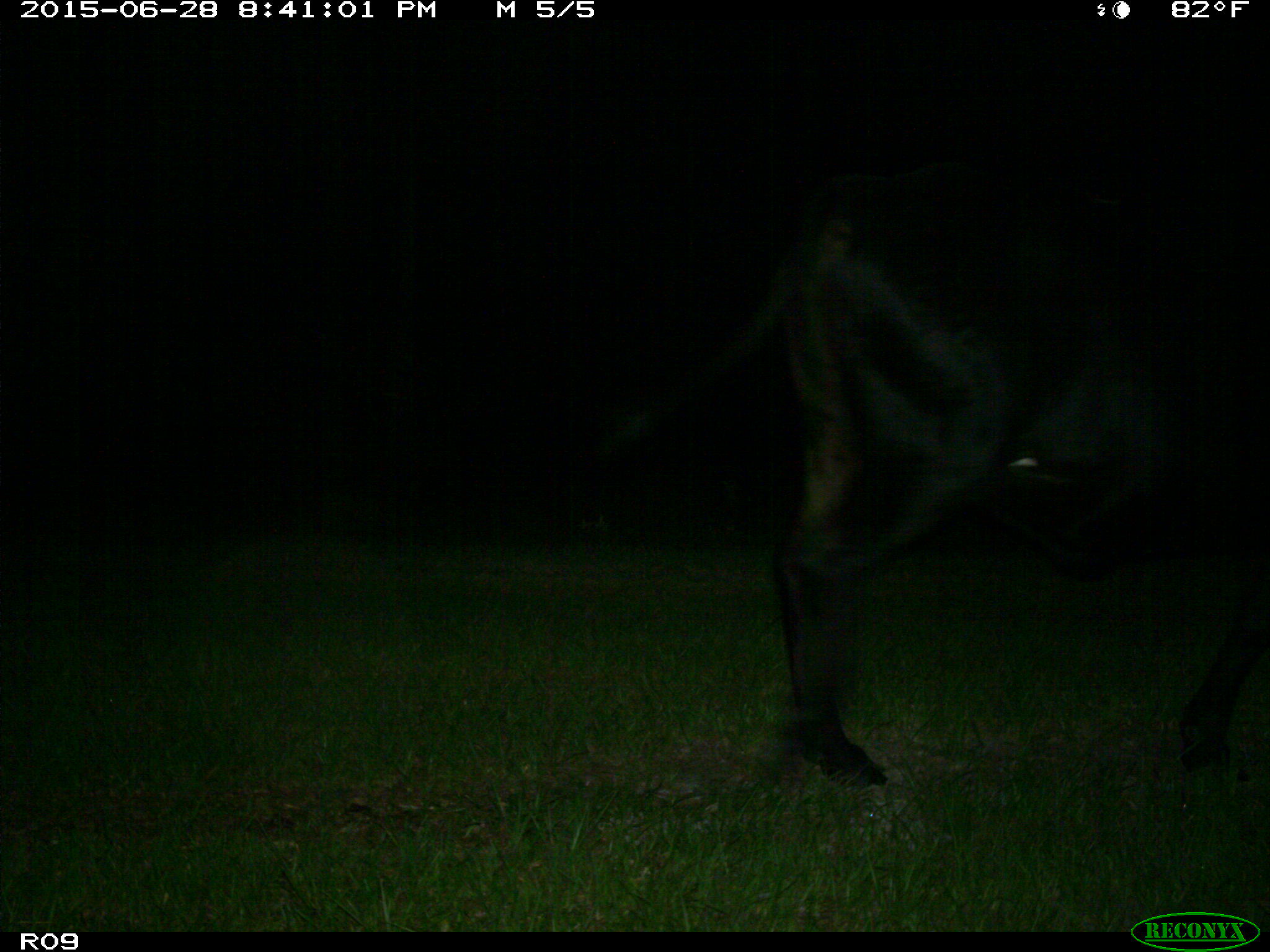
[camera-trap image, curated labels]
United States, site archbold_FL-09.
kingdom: Animalia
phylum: Chordata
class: Mammalia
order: Artiodactyla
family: Bovidae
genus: Bos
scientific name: Bos taurus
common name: domestic cow